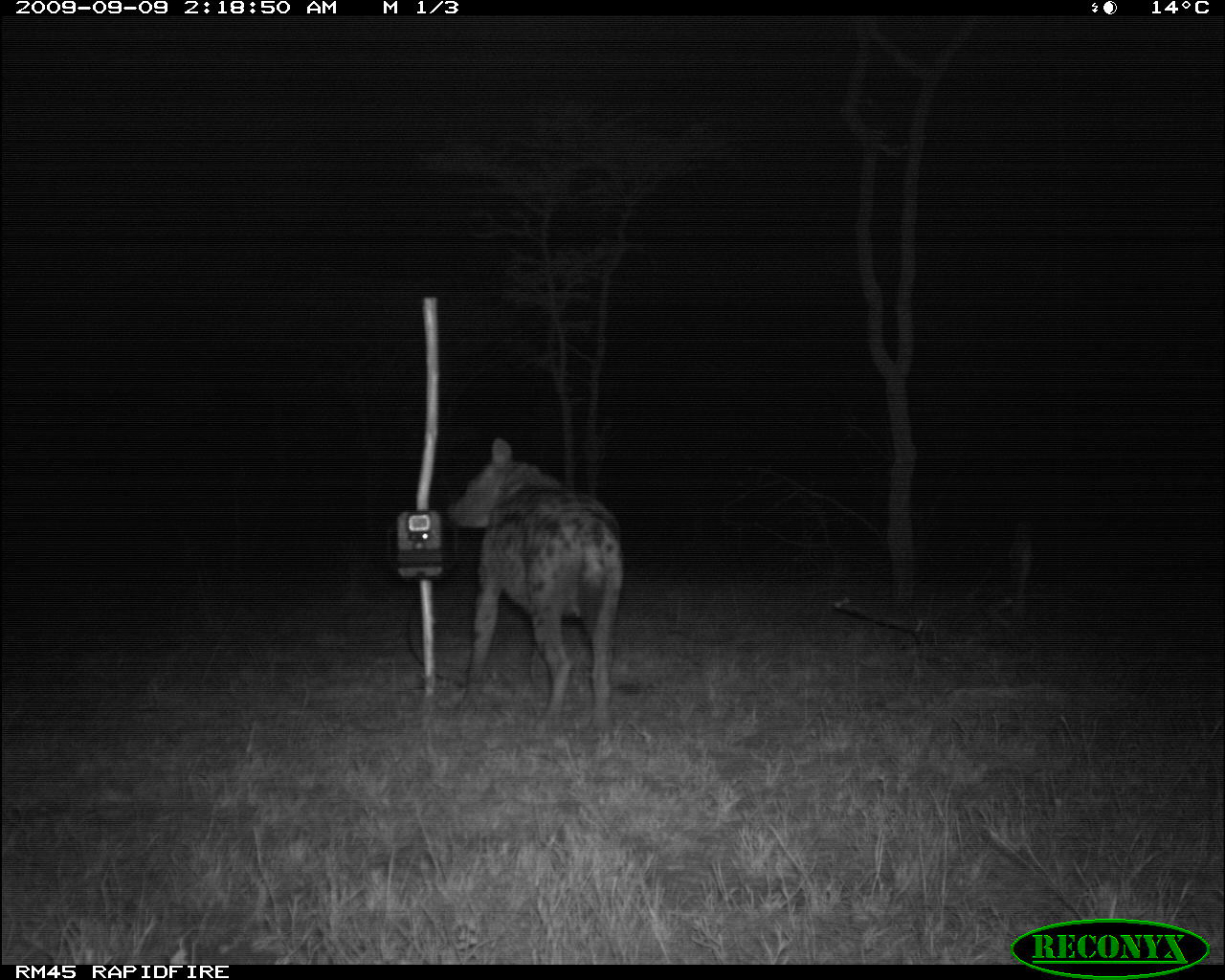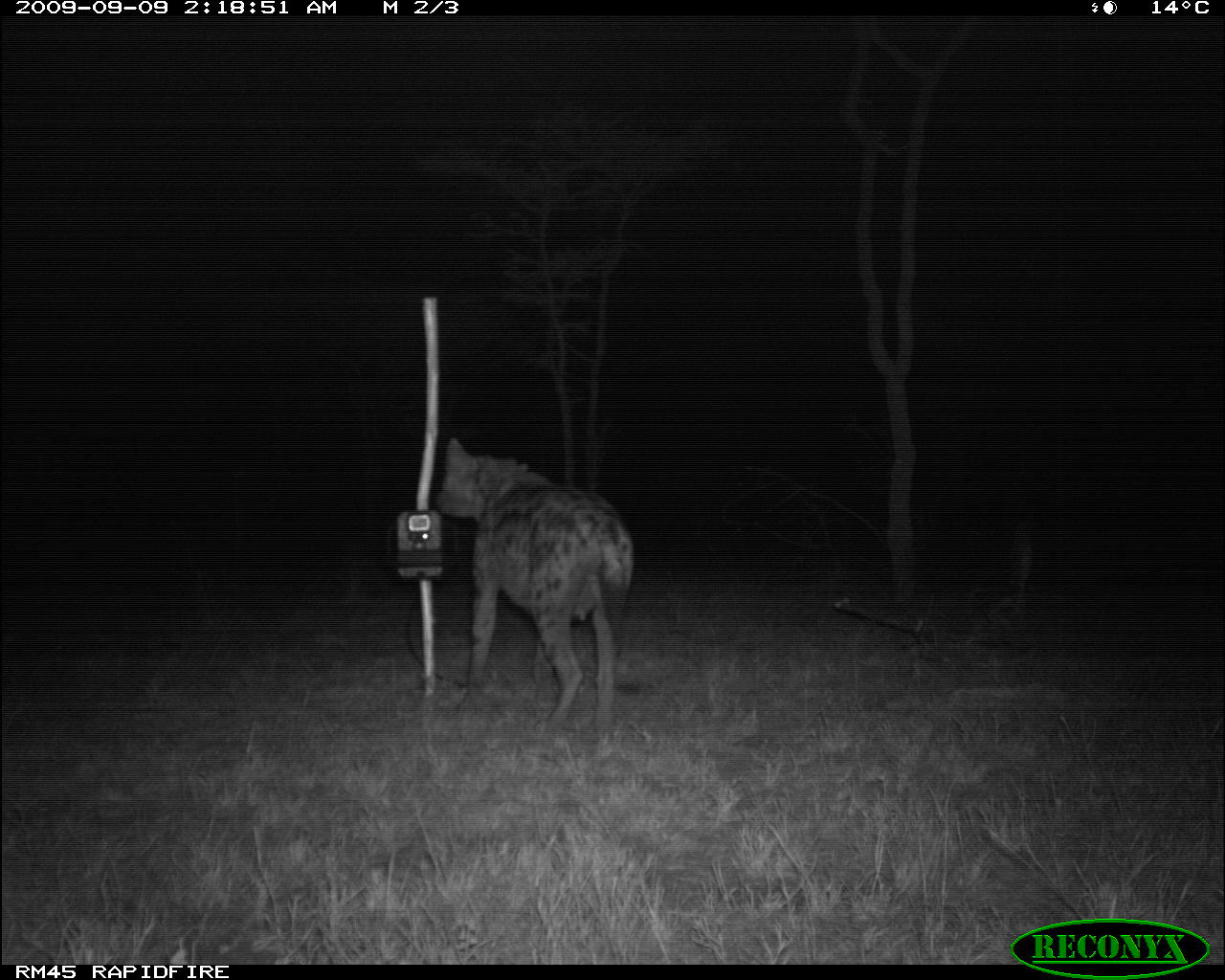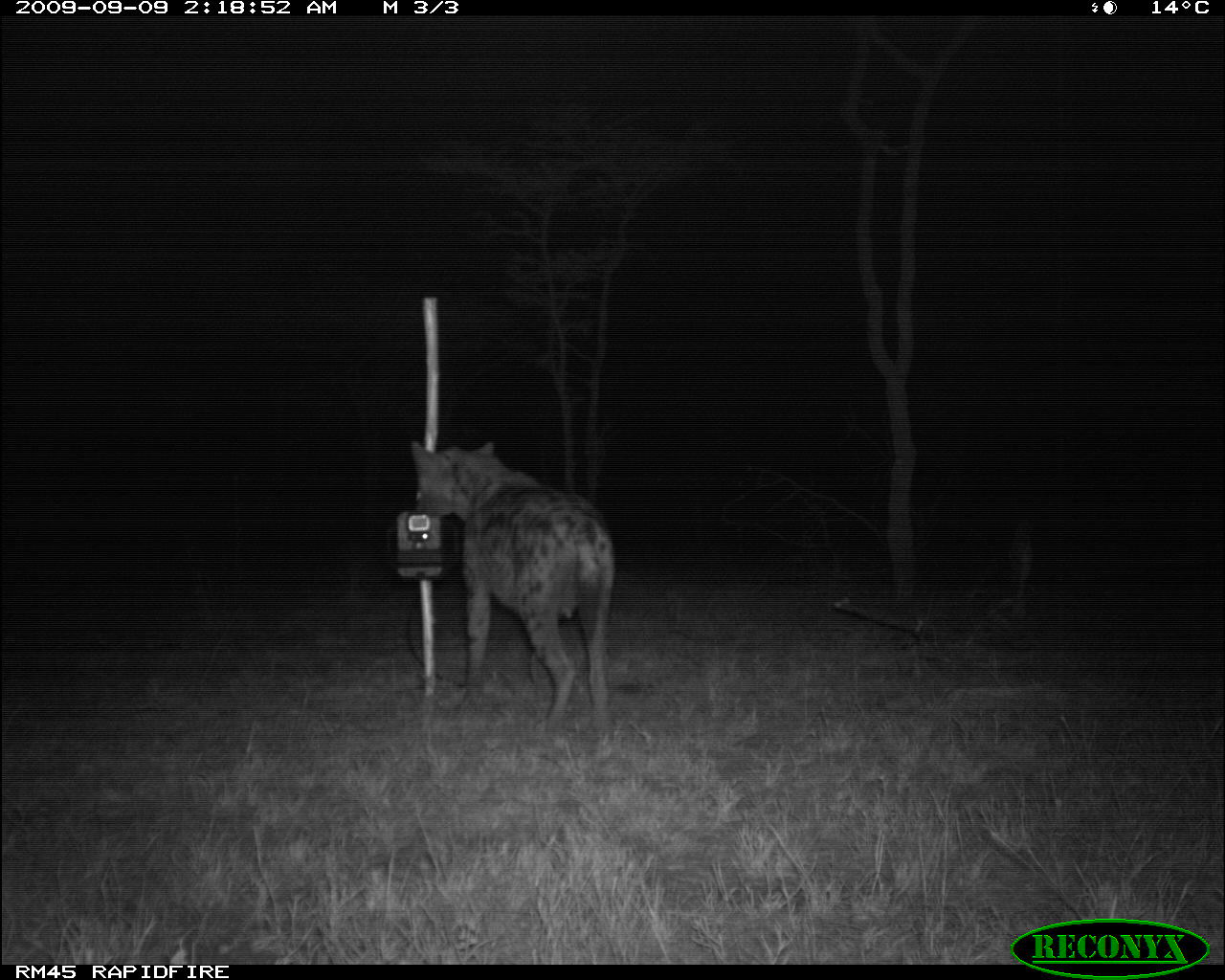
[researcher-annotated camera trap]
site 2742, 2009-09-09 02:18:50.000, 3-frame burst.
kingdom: Animalia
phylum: Chordata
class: Mammalia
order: Carnivora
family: Hyaenidae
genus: Crocuta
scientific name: Crocuta crocuta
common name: spotted hyena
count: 1